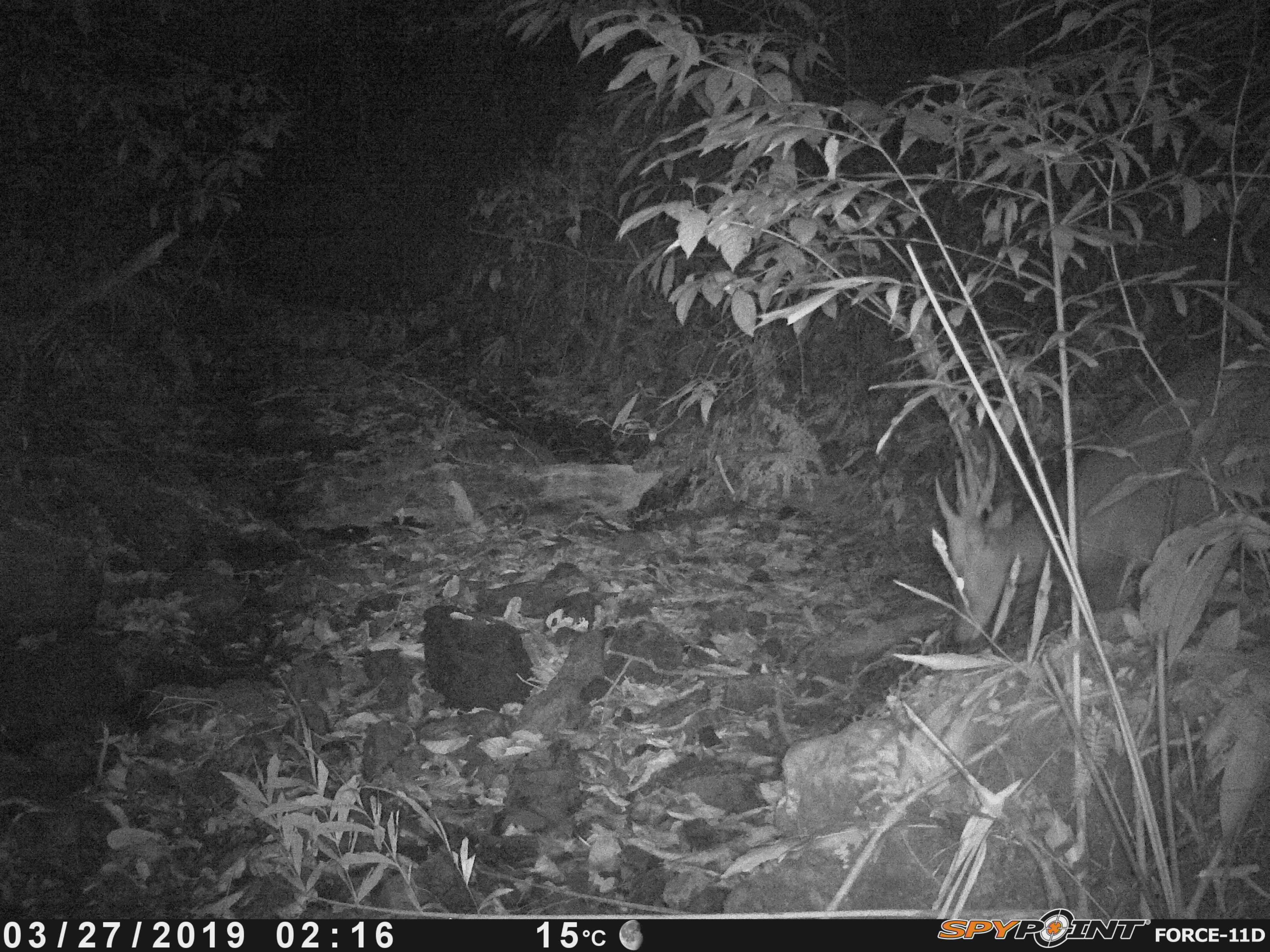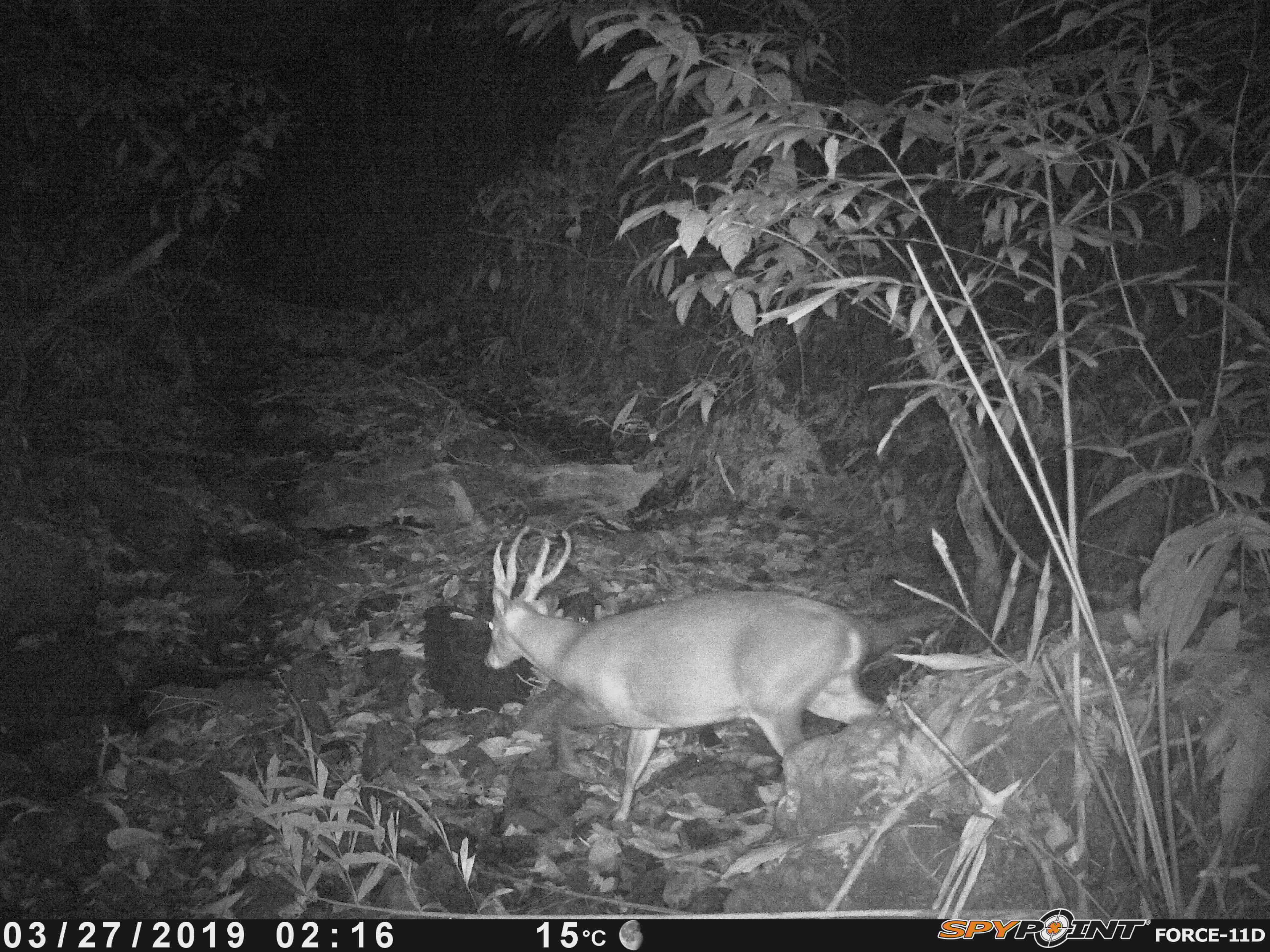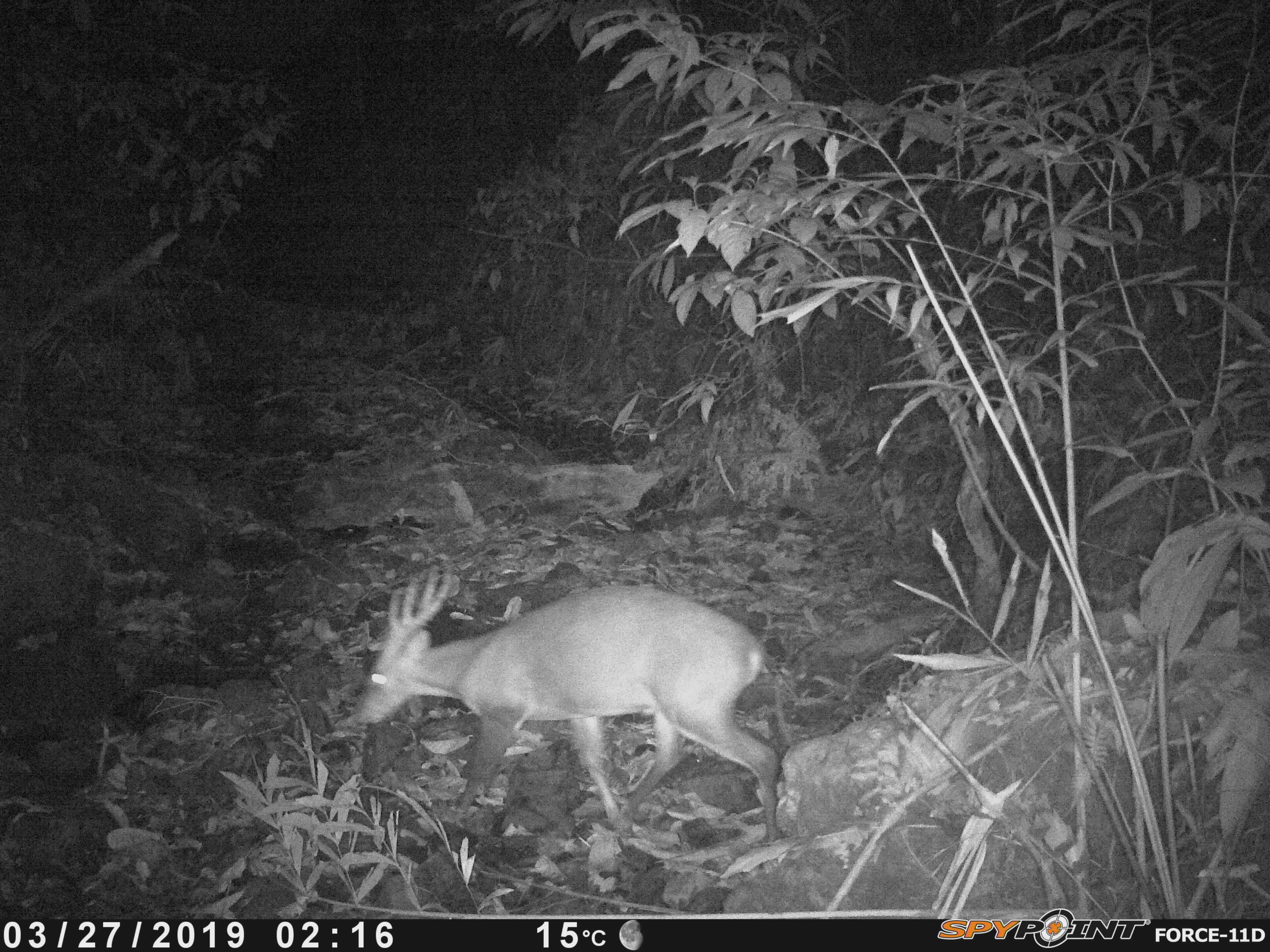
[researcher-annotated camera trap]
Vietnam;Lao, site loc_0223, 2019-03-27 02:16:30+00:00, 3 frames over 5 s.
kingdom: Animalia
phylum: Chordata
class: Mammalia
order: Artiodactyla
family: Cervidae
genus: Muntiacus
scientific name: Muntiacus vuquangensis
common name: large-antlered muntjac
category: large antlered muntjac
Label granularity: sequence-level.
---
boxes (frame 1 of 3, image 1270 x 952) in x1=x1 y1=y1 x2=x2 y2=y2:
large antlered muntjac: x1=932 y1=337 x2=1270 y2=647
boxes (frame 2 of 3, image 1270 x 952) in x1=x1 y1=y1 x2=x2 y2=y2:
large antlered muntjac: x1=483 y1=523 x2=878 y2=823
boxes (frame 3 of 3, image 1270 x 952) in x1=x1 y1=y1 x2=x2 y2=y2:
large antlered muntjac: x1=350 y1=563 x2=784 y2=847